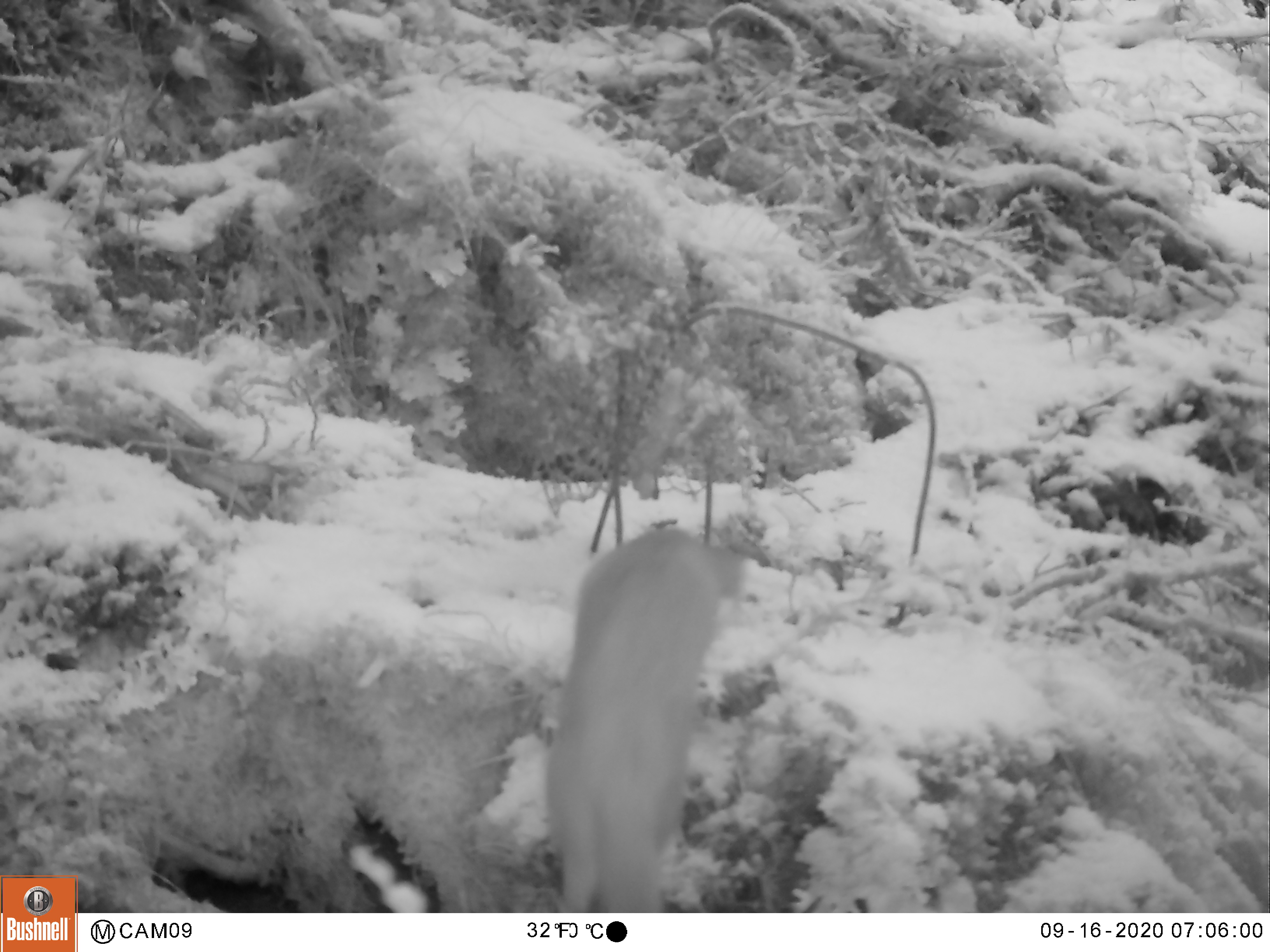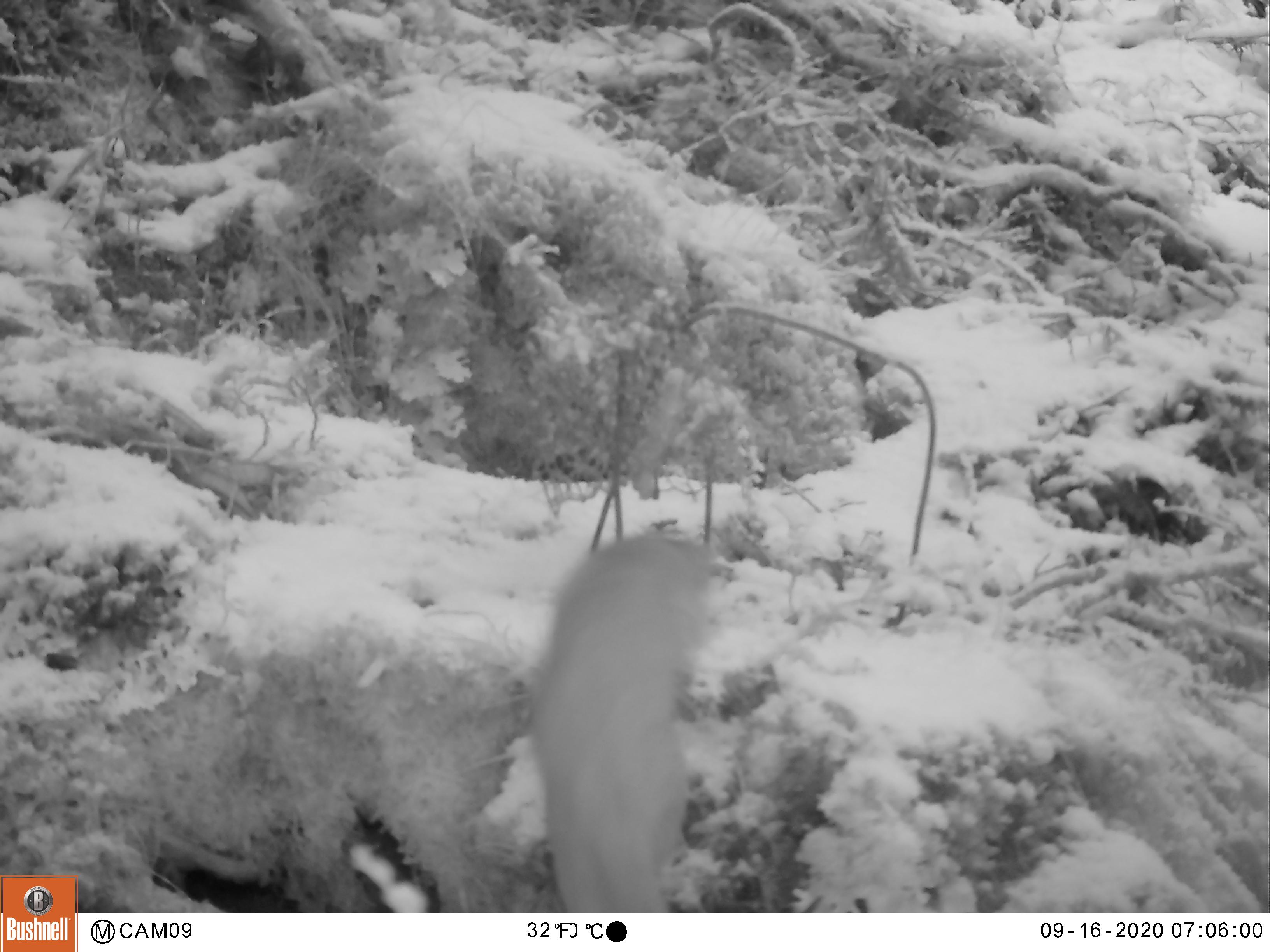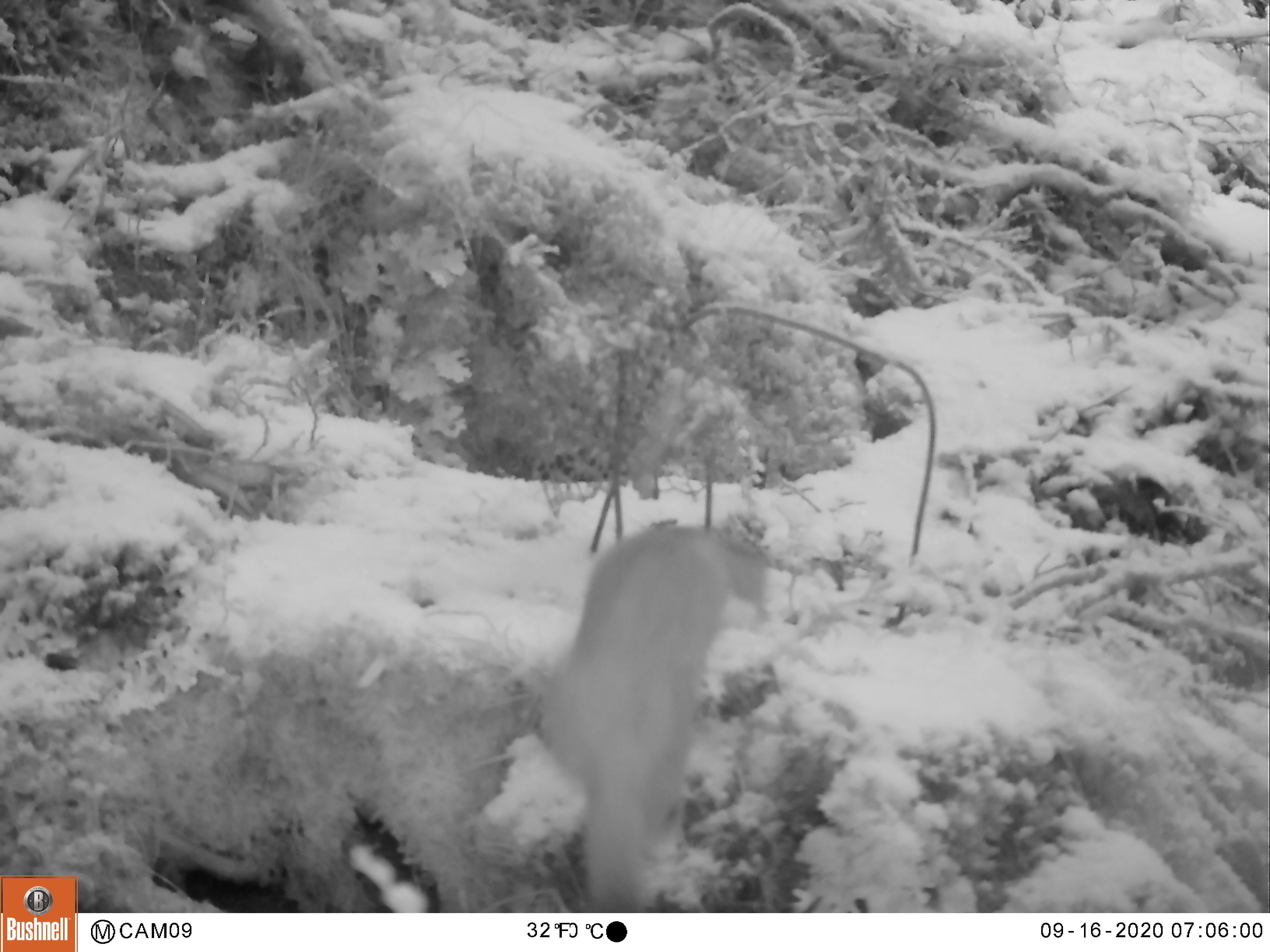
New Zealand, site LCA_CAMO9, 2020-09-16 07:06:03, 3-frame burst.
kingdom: Animalia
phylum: Chordata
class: Mammalia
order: Carnivora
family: Mustelidae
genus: Mustela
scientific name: Mustela erminea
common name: stoat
Stoat (Mustela erminea).